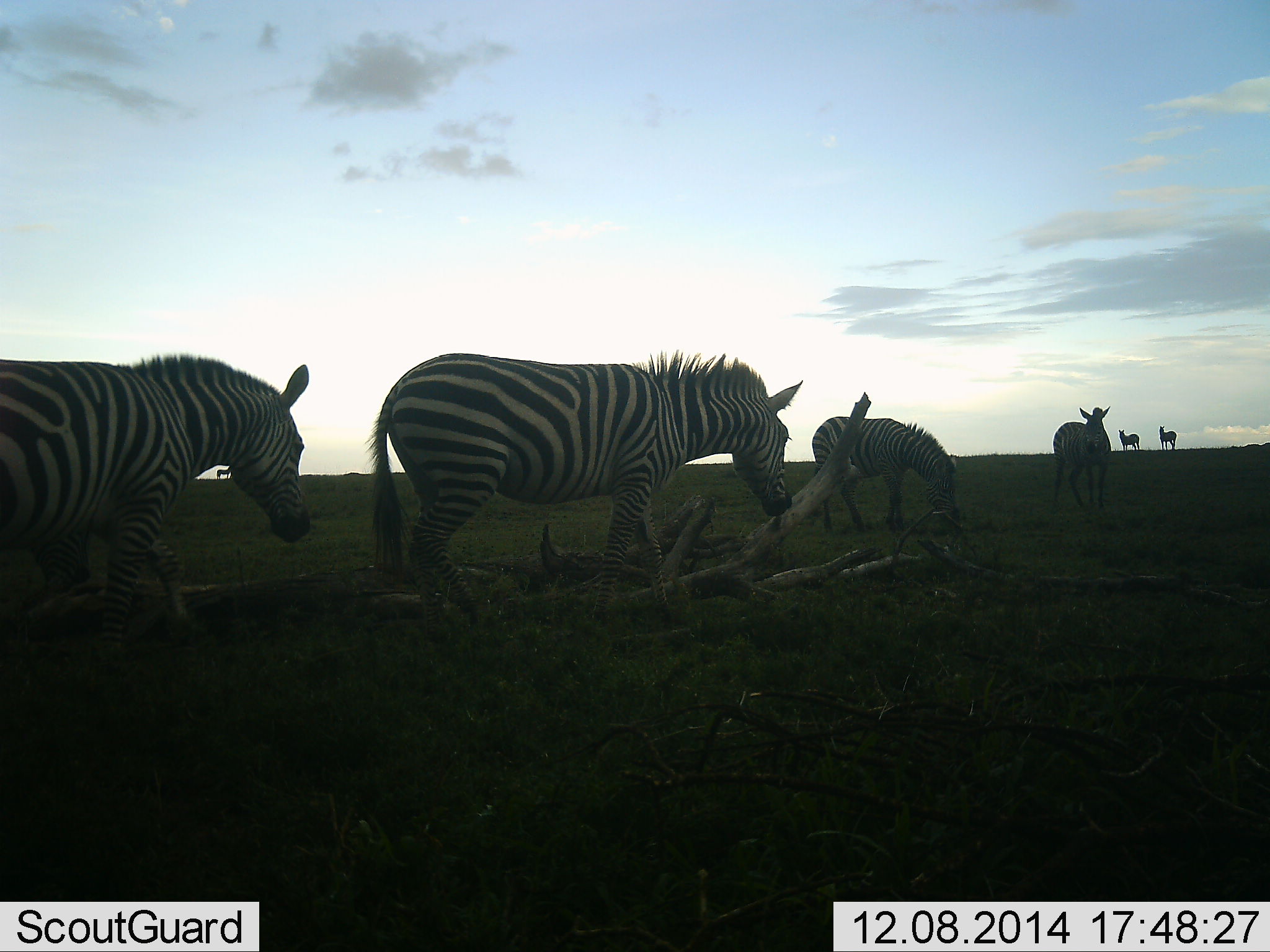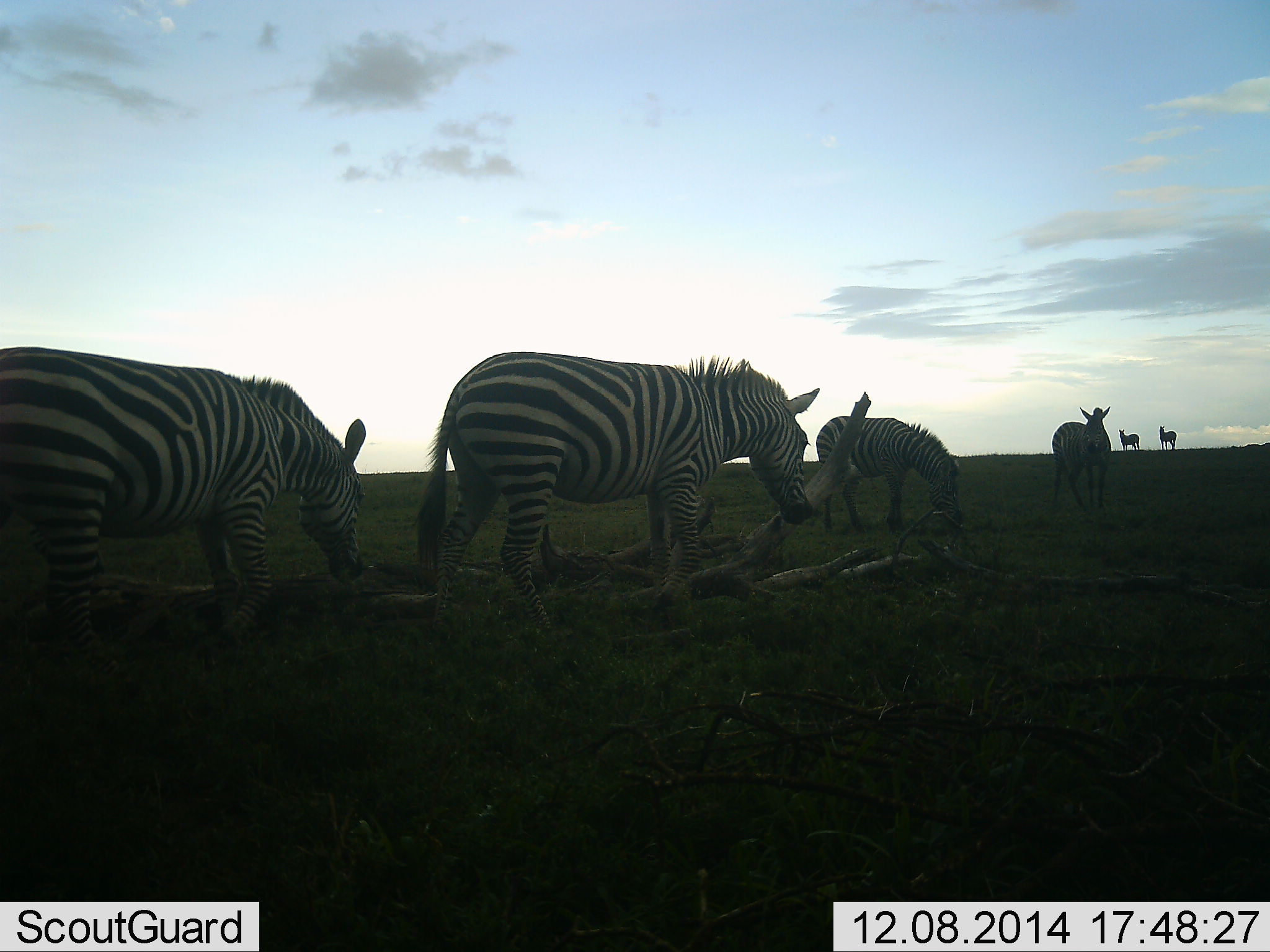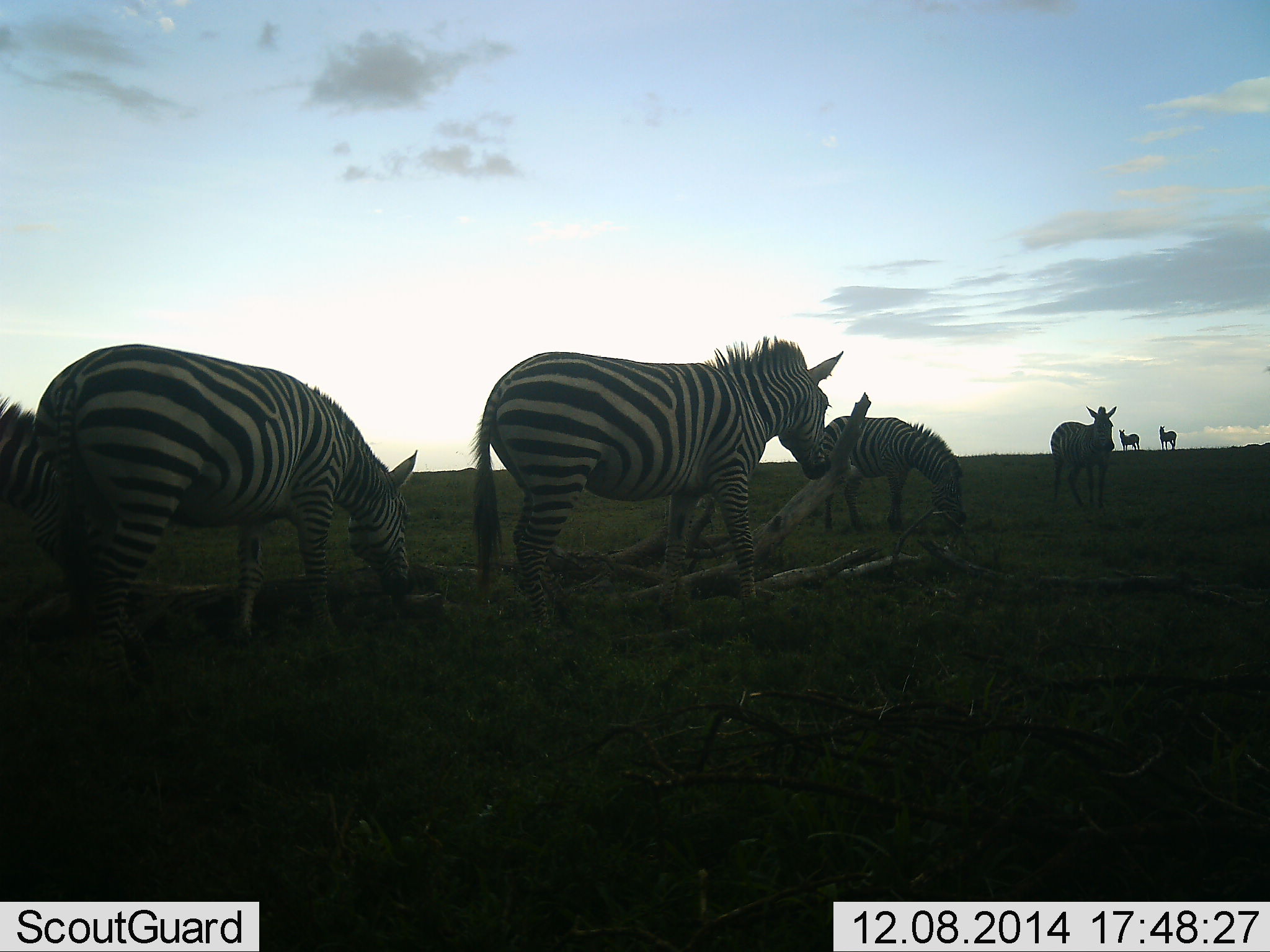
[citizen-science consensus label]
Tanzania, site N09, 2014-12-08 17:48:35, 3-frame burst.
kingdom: Animalia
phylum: Chordata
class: Mammalia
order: Perissodactyla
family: Equidae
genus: Equus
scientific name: Equus quagga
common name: plains zebra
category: zebra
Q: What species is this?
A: Zebra (plains zebra) (Equus quagga).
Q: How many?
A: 6.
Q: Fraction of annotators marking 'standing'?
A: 80%.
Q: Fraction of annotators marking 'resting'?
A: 0%.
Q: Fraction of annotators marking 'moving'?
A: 70%.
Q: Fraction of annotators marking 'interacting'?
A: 0%.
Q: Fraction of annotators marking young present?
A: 10%.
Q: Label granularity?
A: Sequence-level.